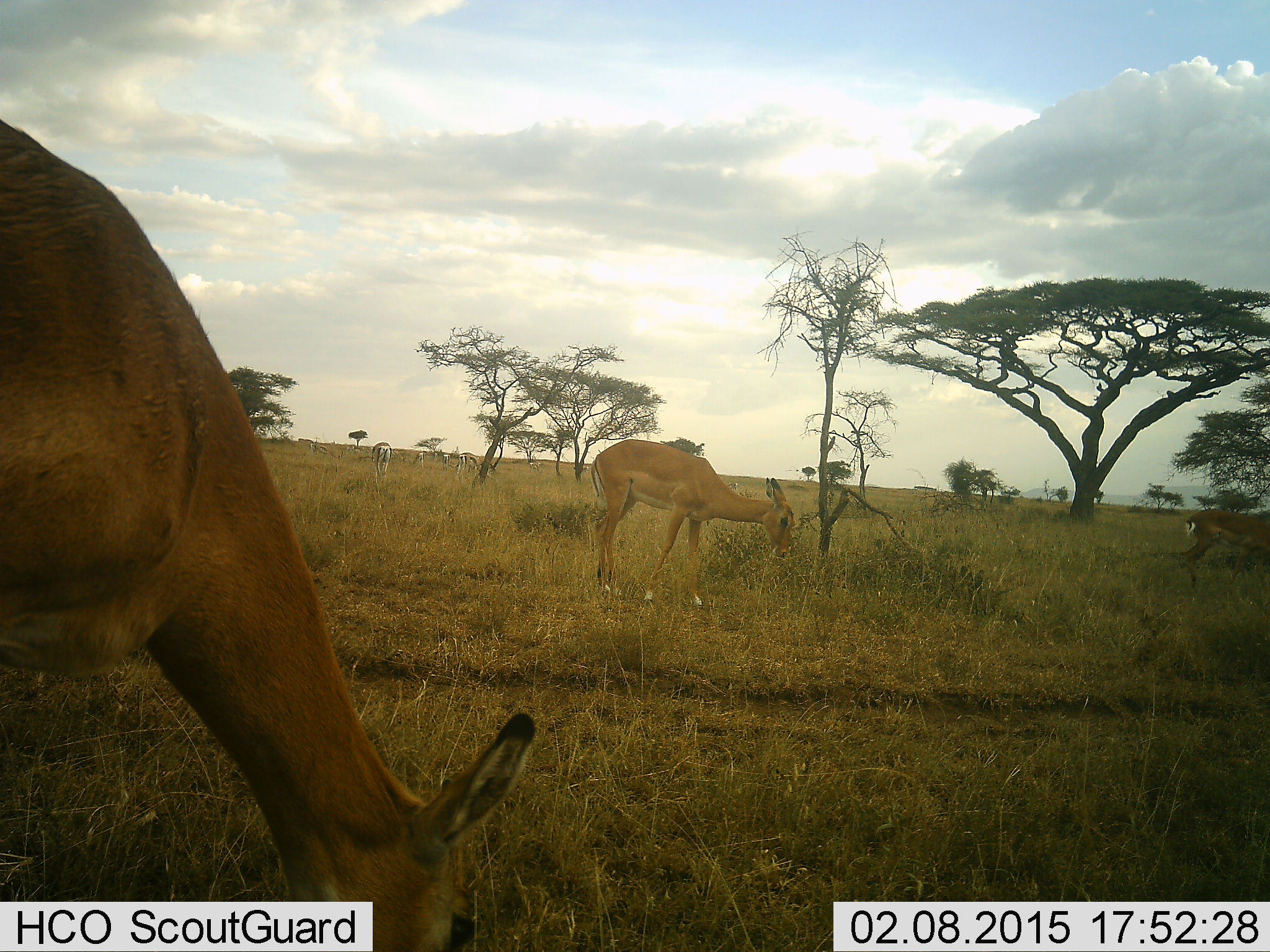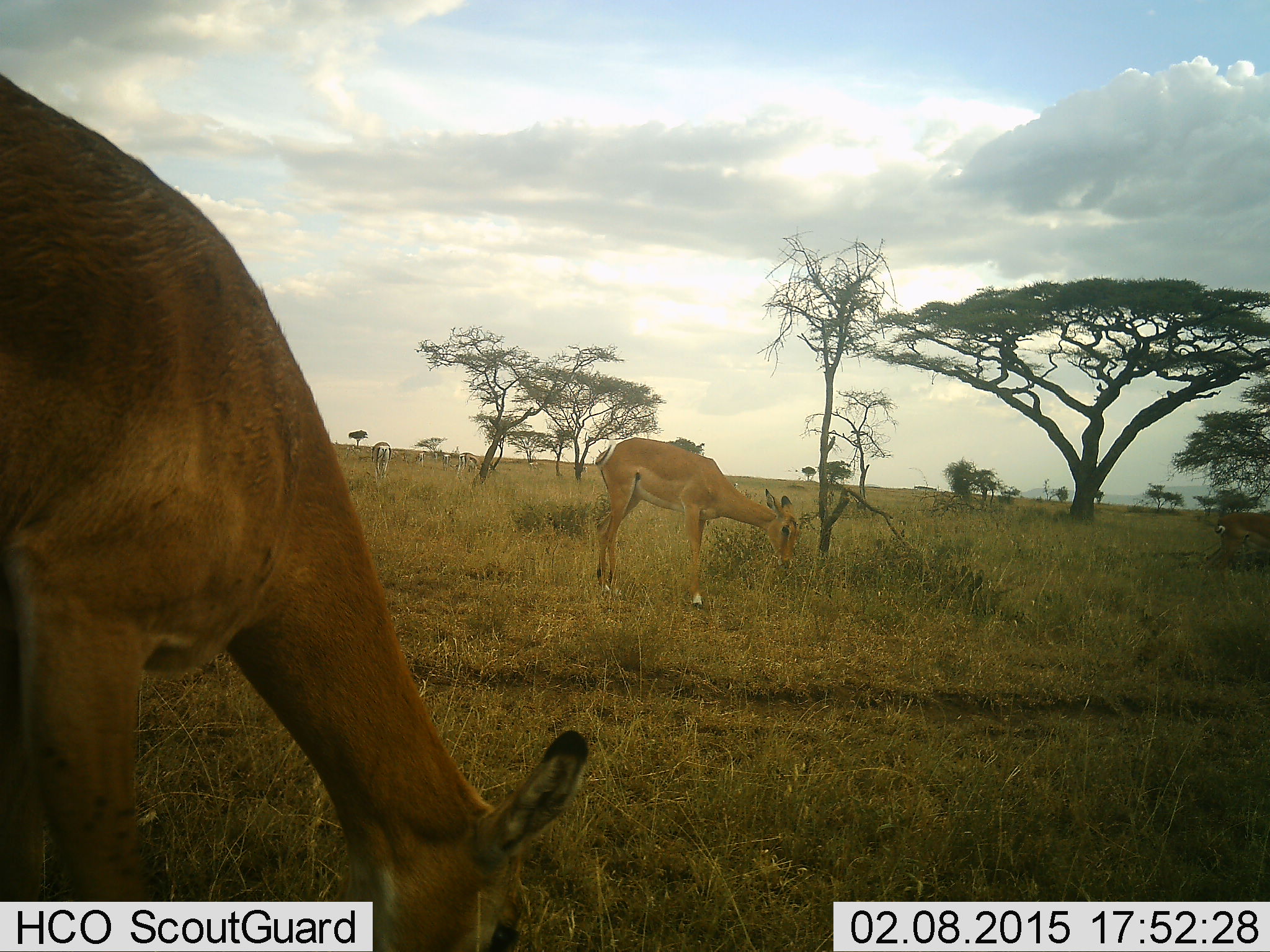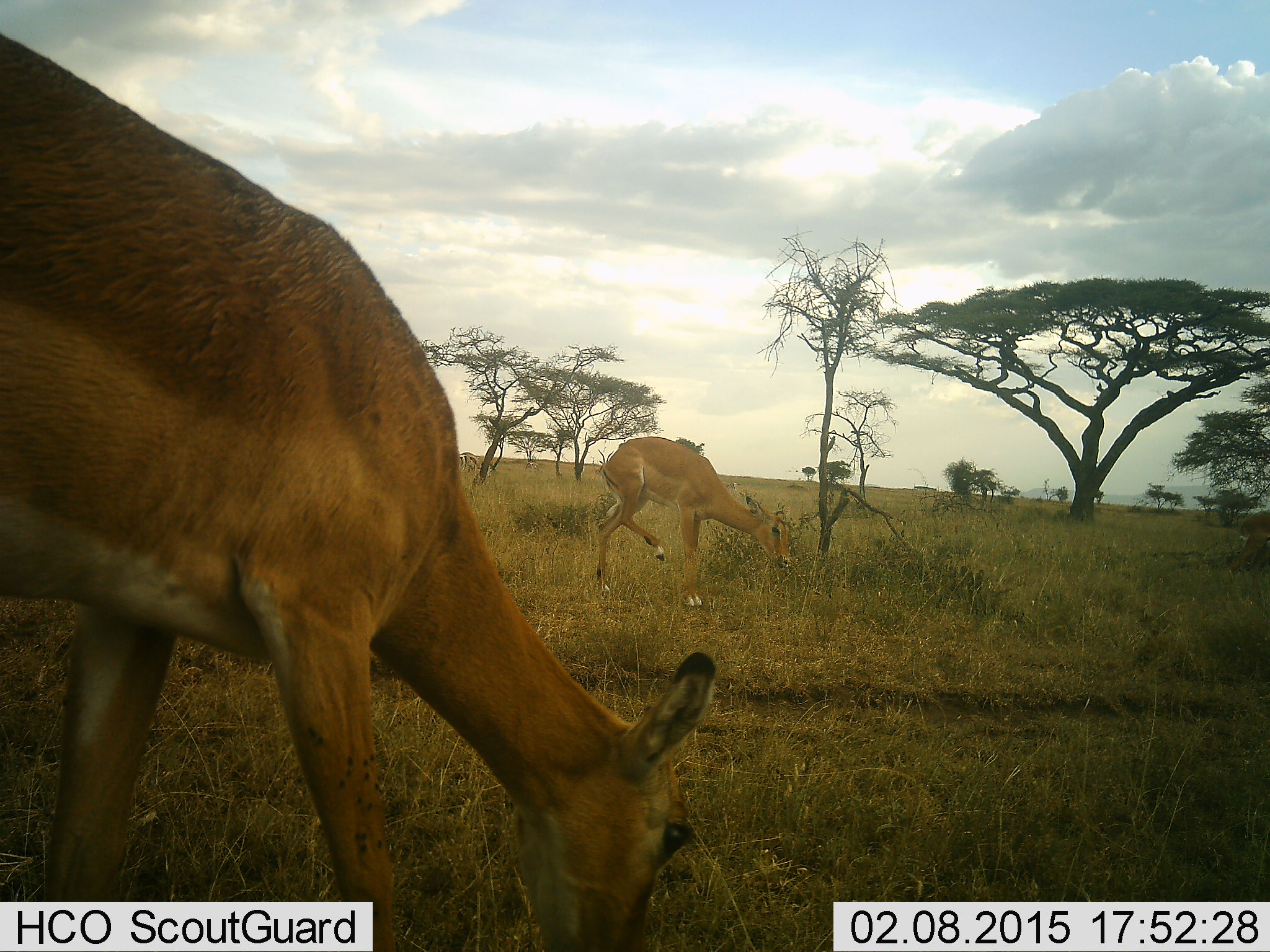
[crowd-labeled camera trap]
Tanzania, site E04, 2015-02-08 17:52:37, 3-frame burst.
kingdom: Animalia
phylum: Chordata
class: Mammalia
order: Artiodactyla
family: Bovidae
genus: Aepyceros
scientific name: Aepyceros melampus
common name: impala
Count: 4.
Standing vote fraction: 27%.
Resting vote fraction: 0%.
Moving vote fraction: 45%.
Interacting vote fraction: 0%.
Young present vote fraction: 0%.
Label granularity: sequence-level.